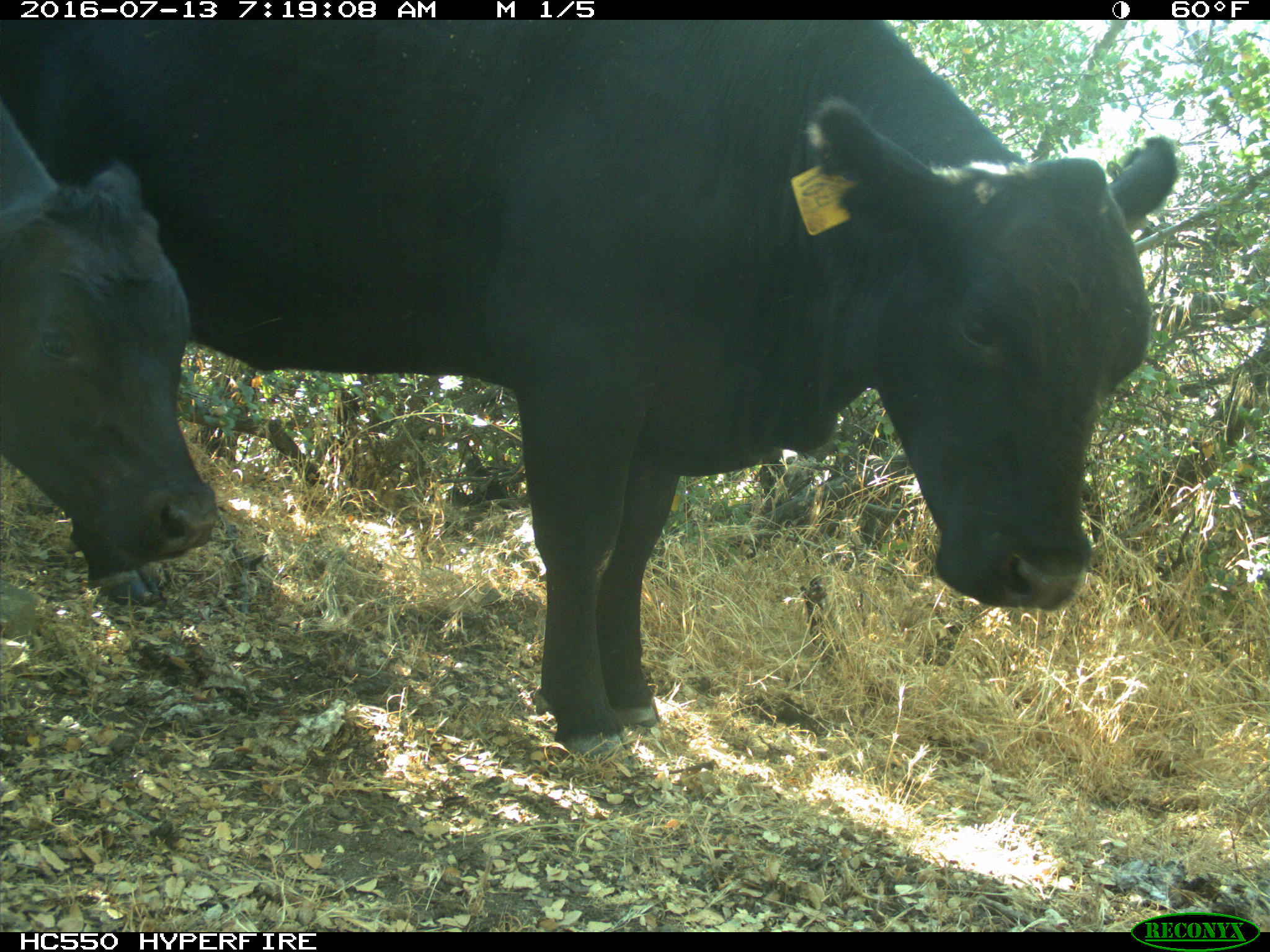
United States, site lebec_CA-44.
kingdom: Animalia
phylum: Chordata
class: Mammalia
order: Artiodactyla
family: Bovidae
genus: Bos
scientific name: Bos taurus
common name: domestic cow